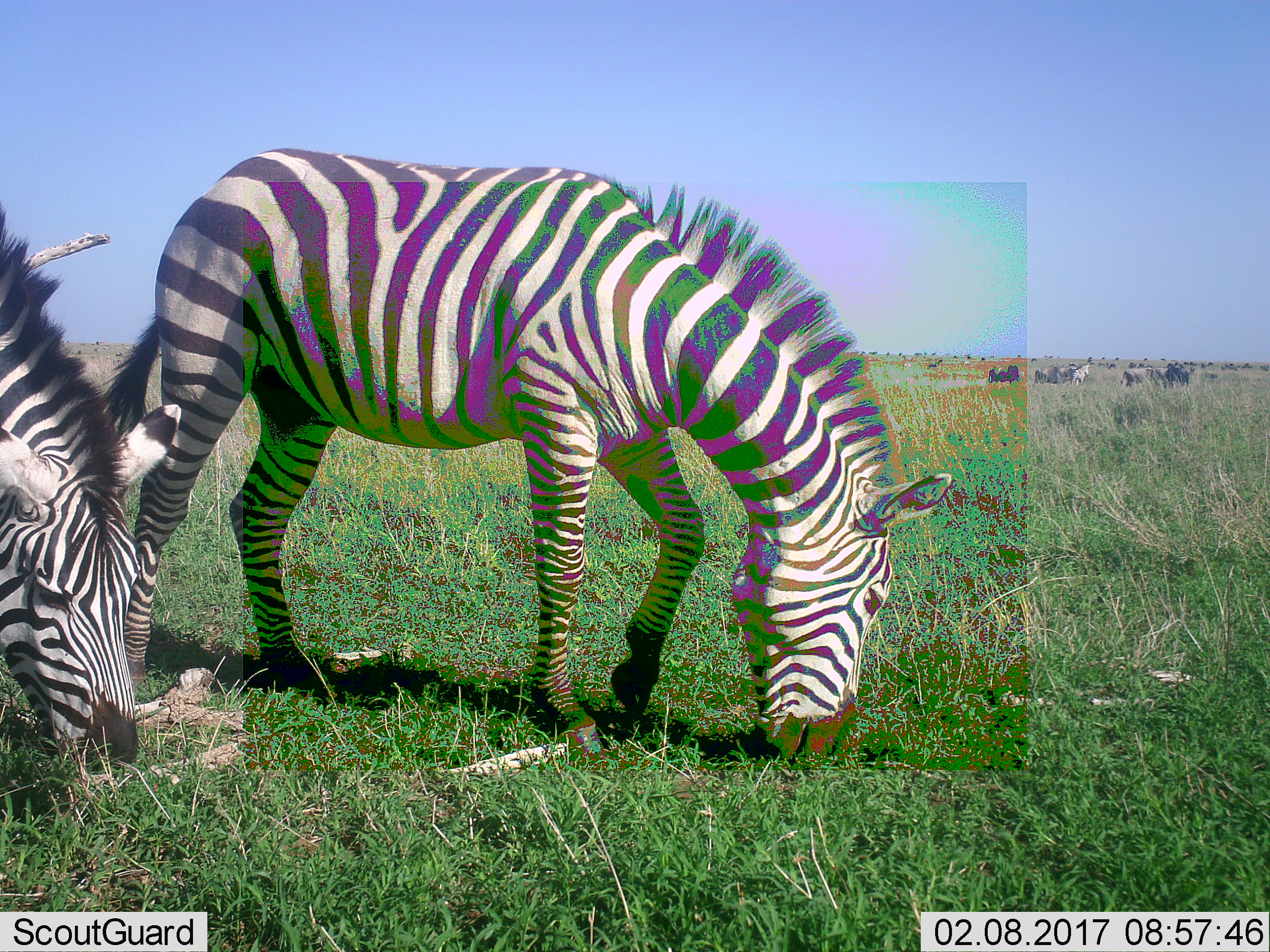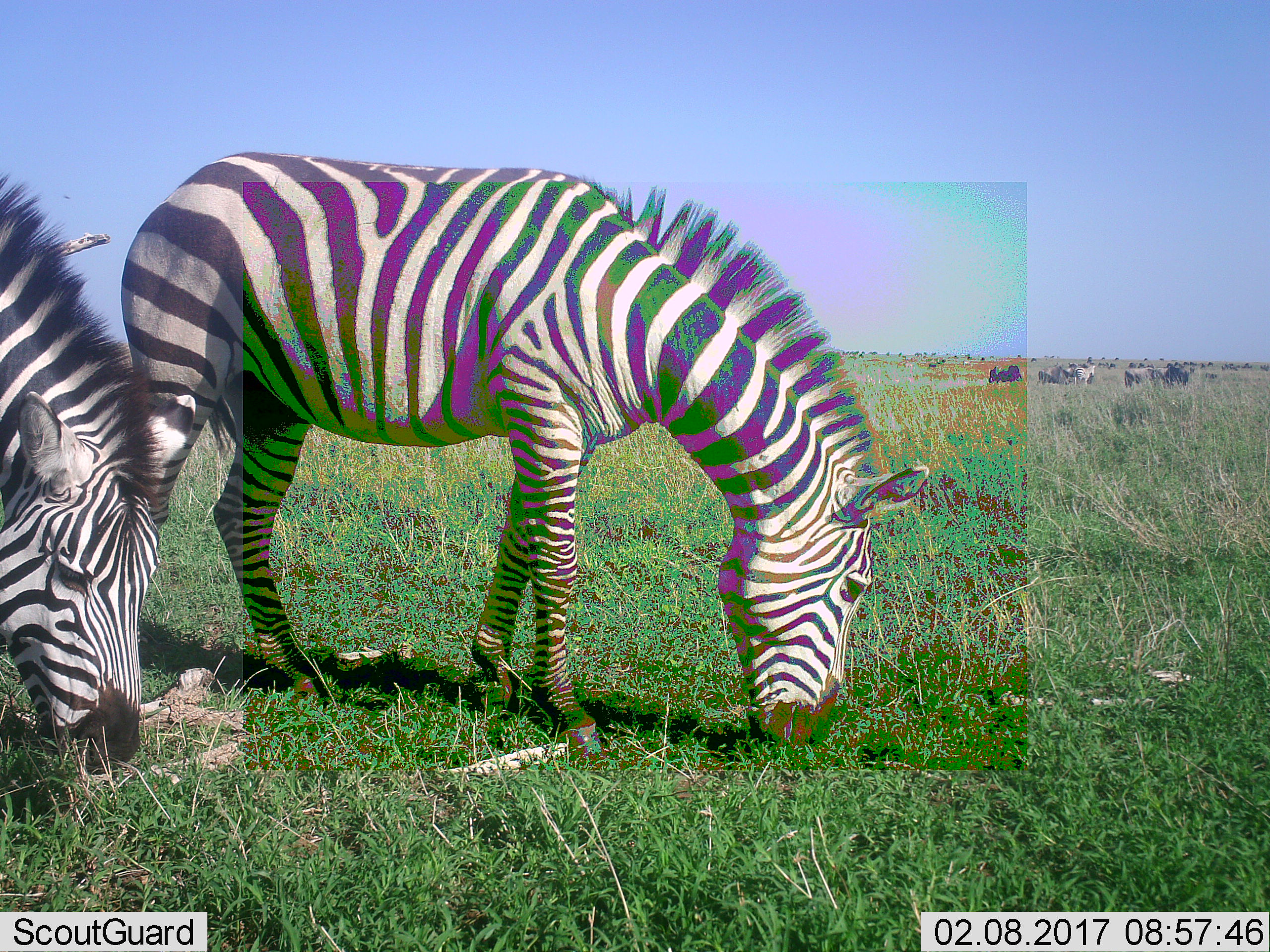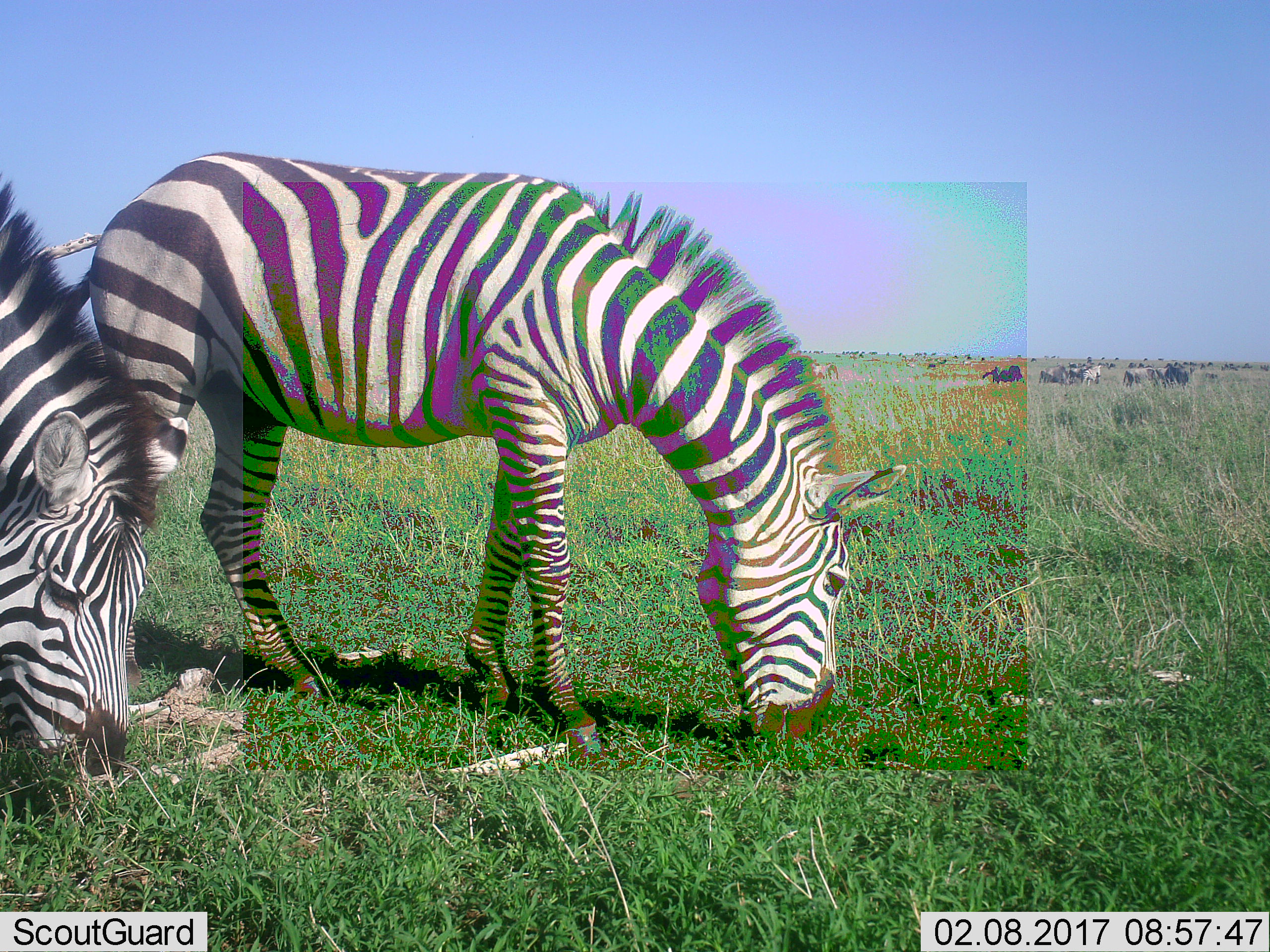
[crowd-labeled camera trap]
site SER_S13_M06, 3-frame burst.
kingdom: Animalia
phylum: Chordata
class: Mammalia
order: Perissodactyla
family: Equidae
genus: Equus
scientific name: Equus quagga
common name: plains zebra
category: zebraplains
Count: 2.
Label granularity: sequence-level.